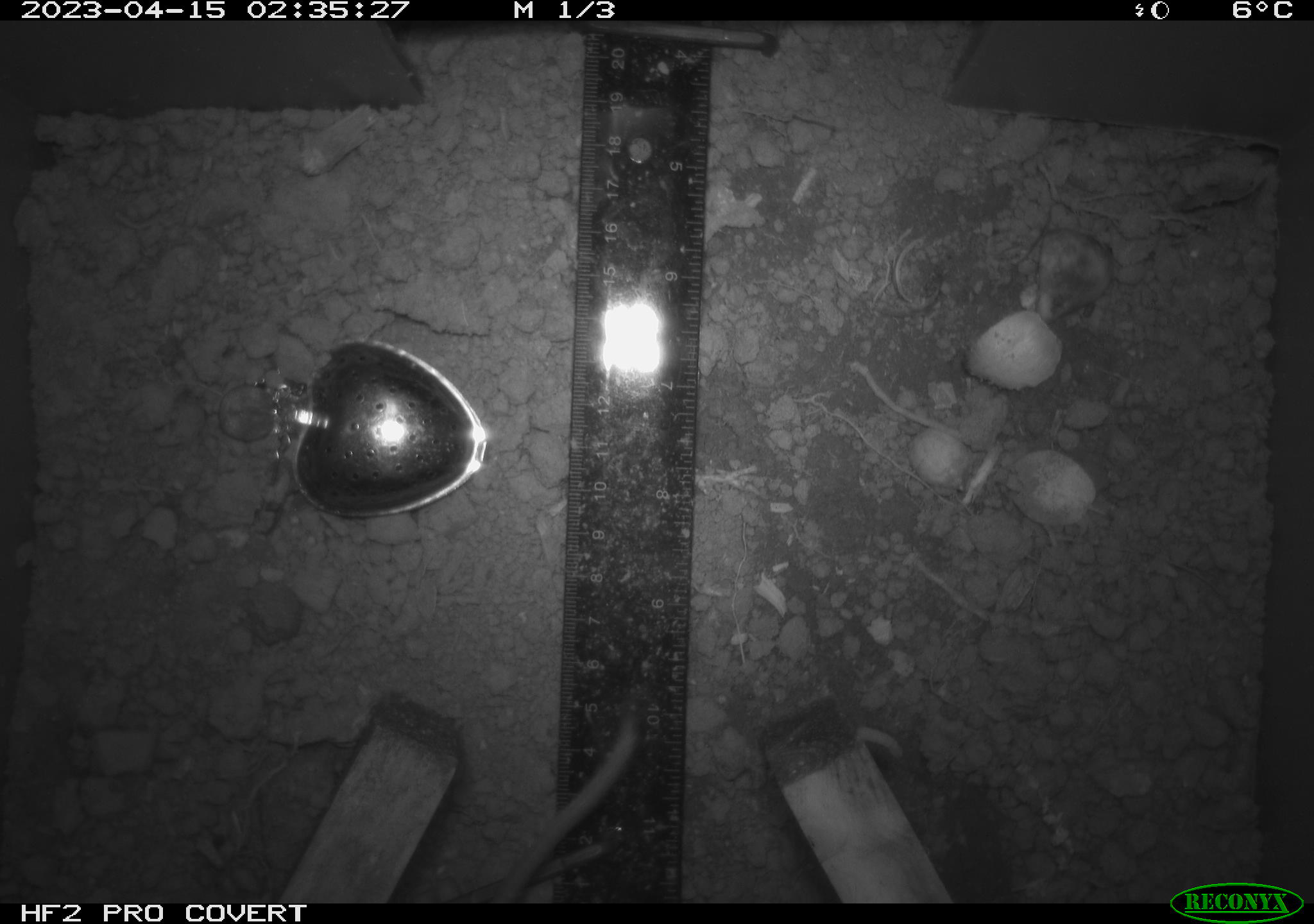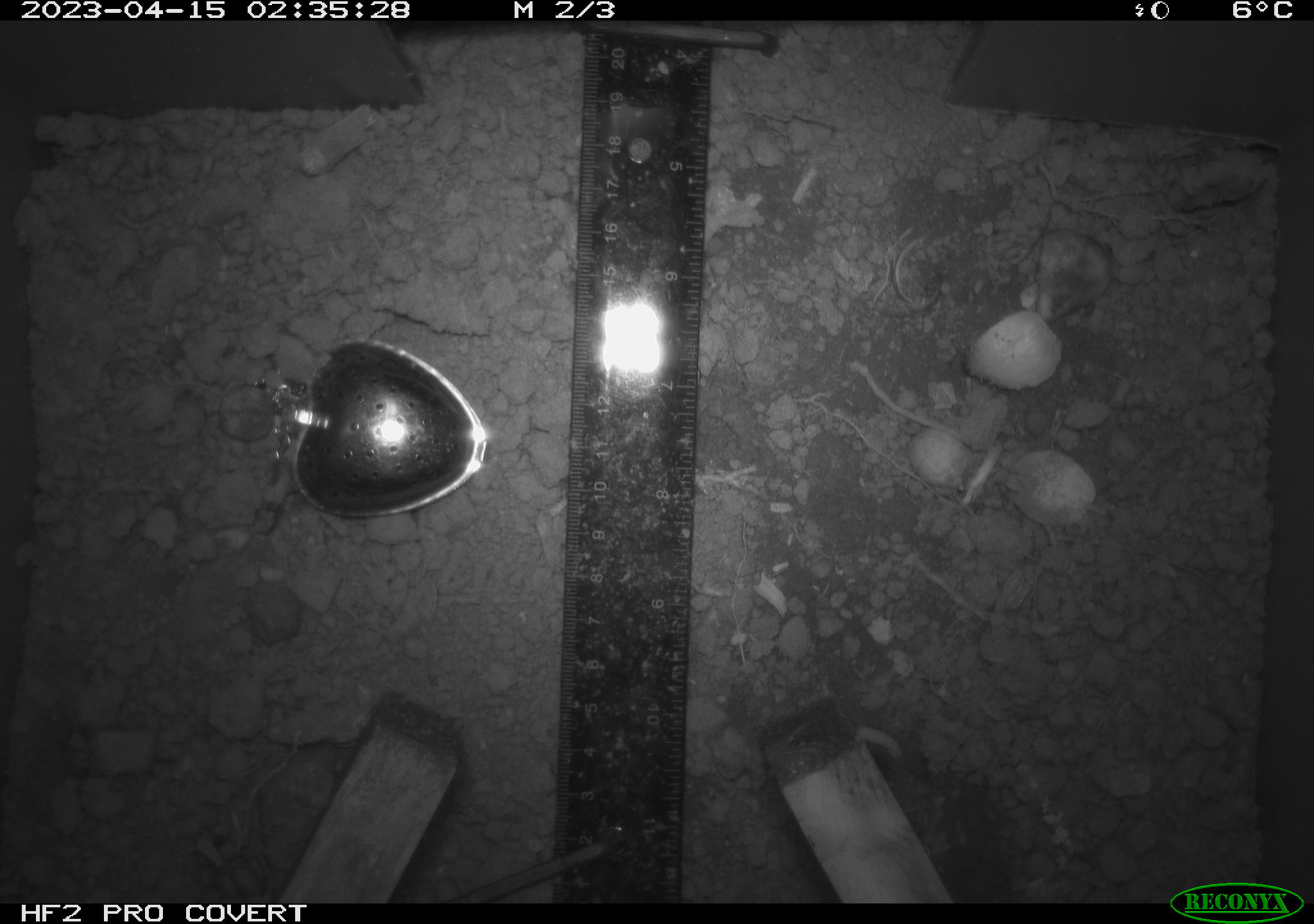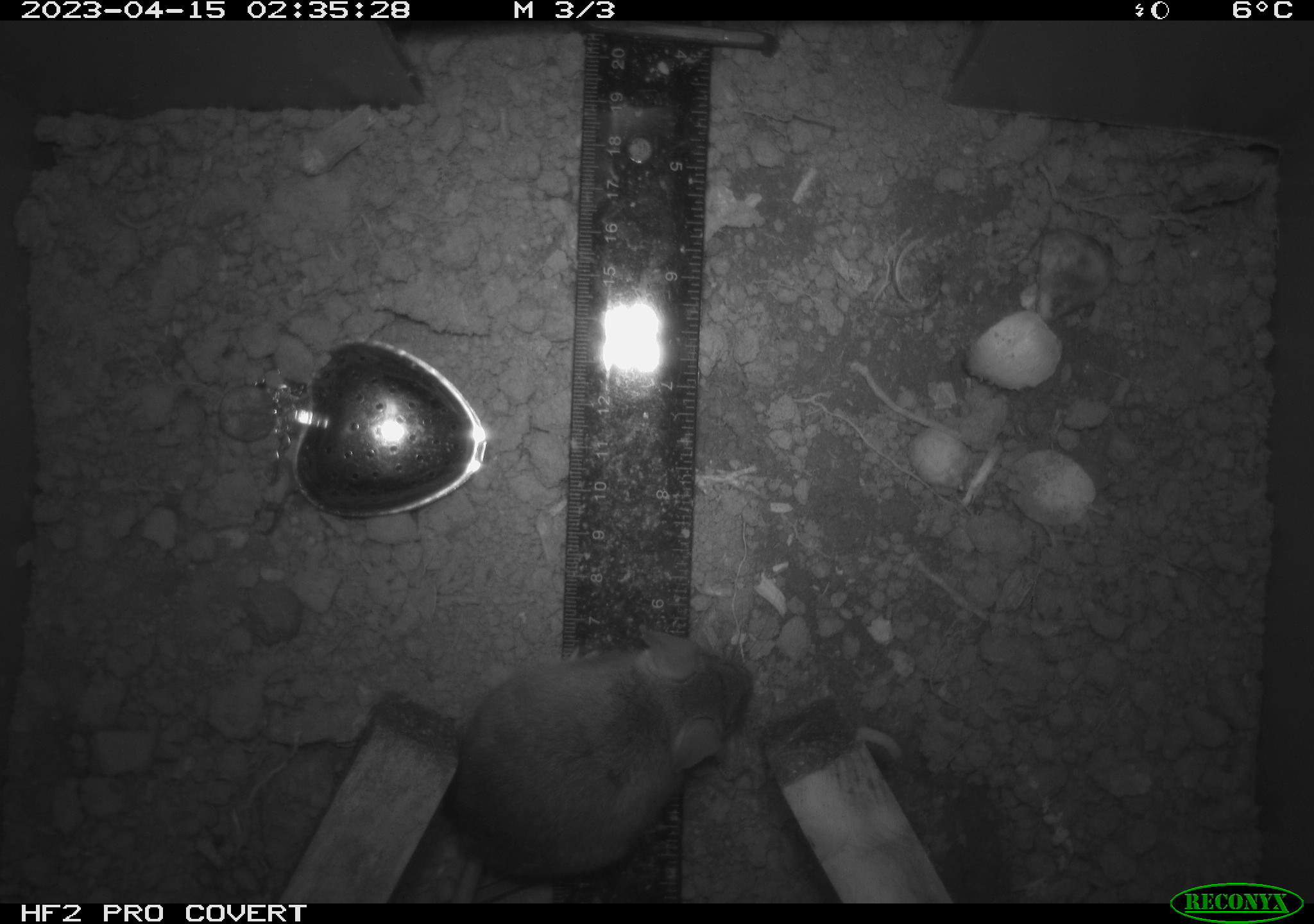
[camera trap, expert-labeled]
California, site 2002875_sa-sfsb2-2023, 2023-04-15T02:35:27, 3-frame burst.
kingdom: Animalia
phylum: Chordata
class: Mammalia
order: Rodentia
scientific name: Rodentia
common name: mouse species